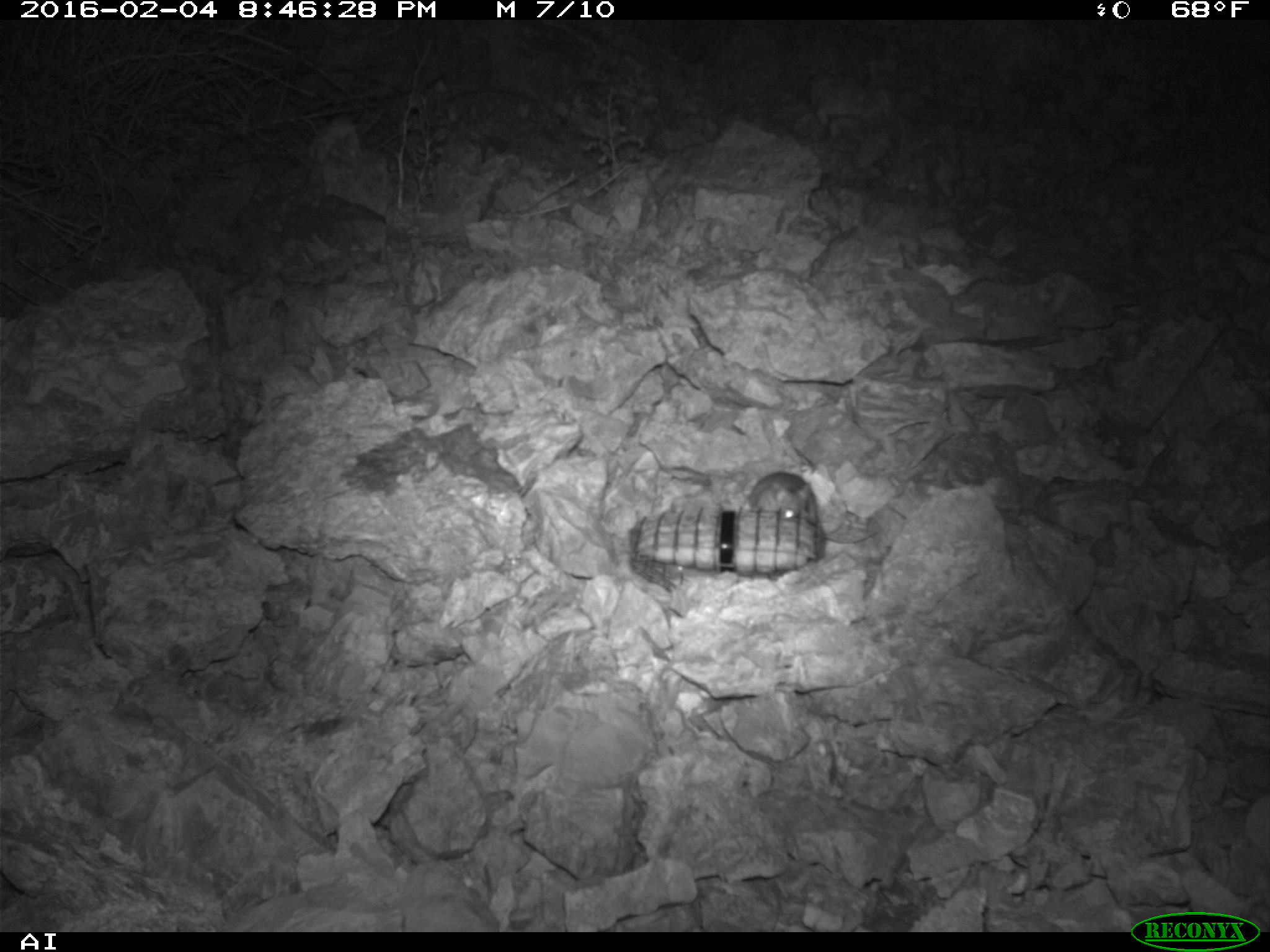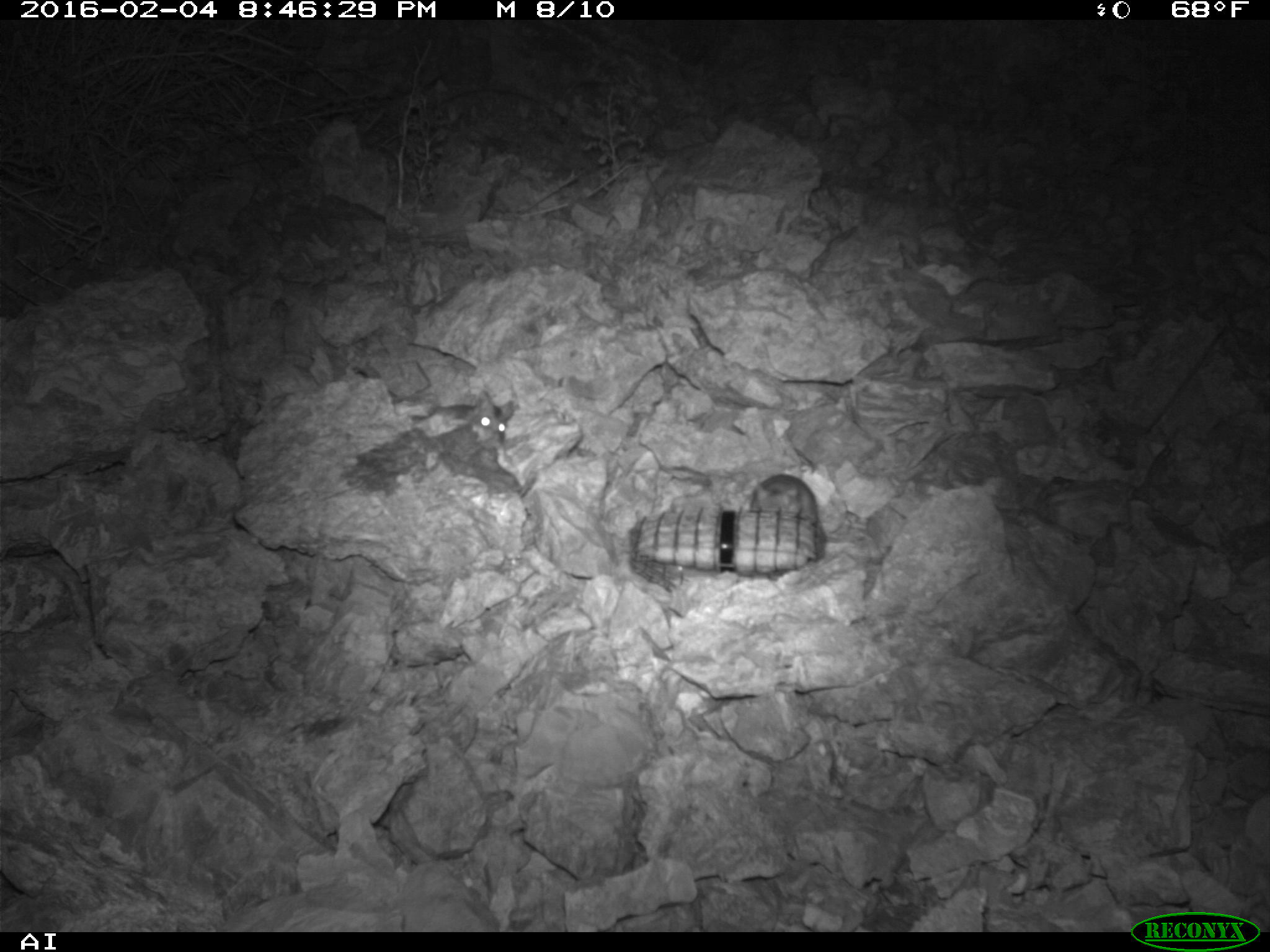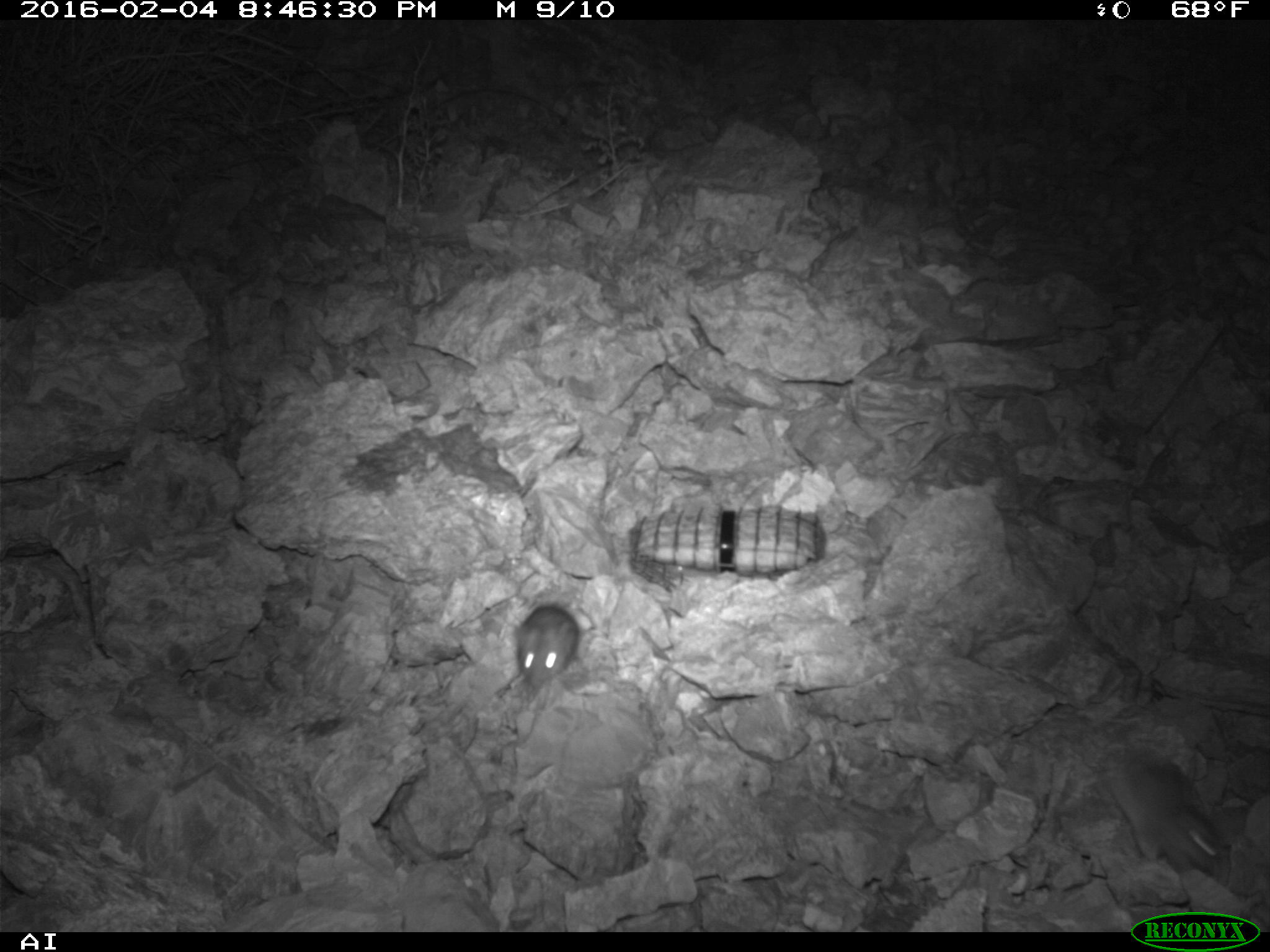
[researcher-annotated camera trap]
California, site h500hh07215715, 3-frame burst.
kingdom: Animalia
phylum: Chordata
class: Mammalia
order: Rodentia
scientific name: Rodentia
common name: rodent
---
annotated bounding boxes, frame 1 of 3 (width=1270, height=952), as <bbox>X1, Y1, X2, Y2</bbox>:
rodent: <bbox>739, 467, 883, 548</bbox>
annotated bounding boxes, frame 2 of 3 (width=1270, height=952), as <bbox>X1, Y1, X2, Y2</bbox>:
rodent: <bbox>748, 474, 825, 561</bbox>; <bbox>410, 389, 513, 448</bbox>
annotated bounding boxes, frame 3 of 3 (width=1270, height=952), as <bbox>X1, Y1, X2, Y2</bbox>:
rodent: <bbox>1102, 750, 1227, 884</bbox>; <bbox>511, 601, 578, 684</bbox>